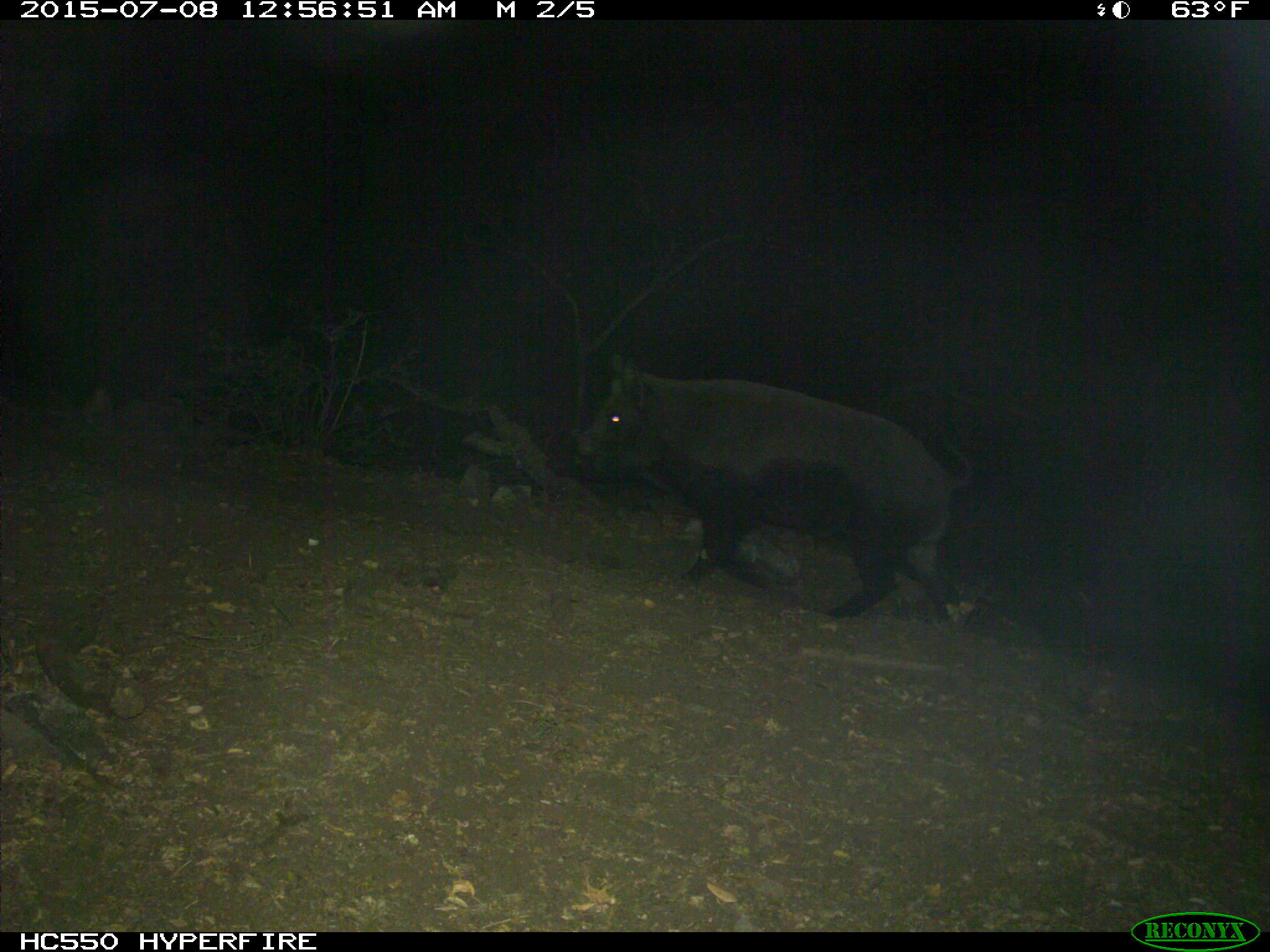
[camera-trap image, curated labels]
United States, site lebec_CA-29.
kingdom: Animalia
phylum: Chordata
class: Mammalia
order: Artiodactyla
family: Suidae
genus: Sus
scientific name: Sus scrofa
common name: wild boar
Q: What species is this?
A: Sus scrofa (wild boar).